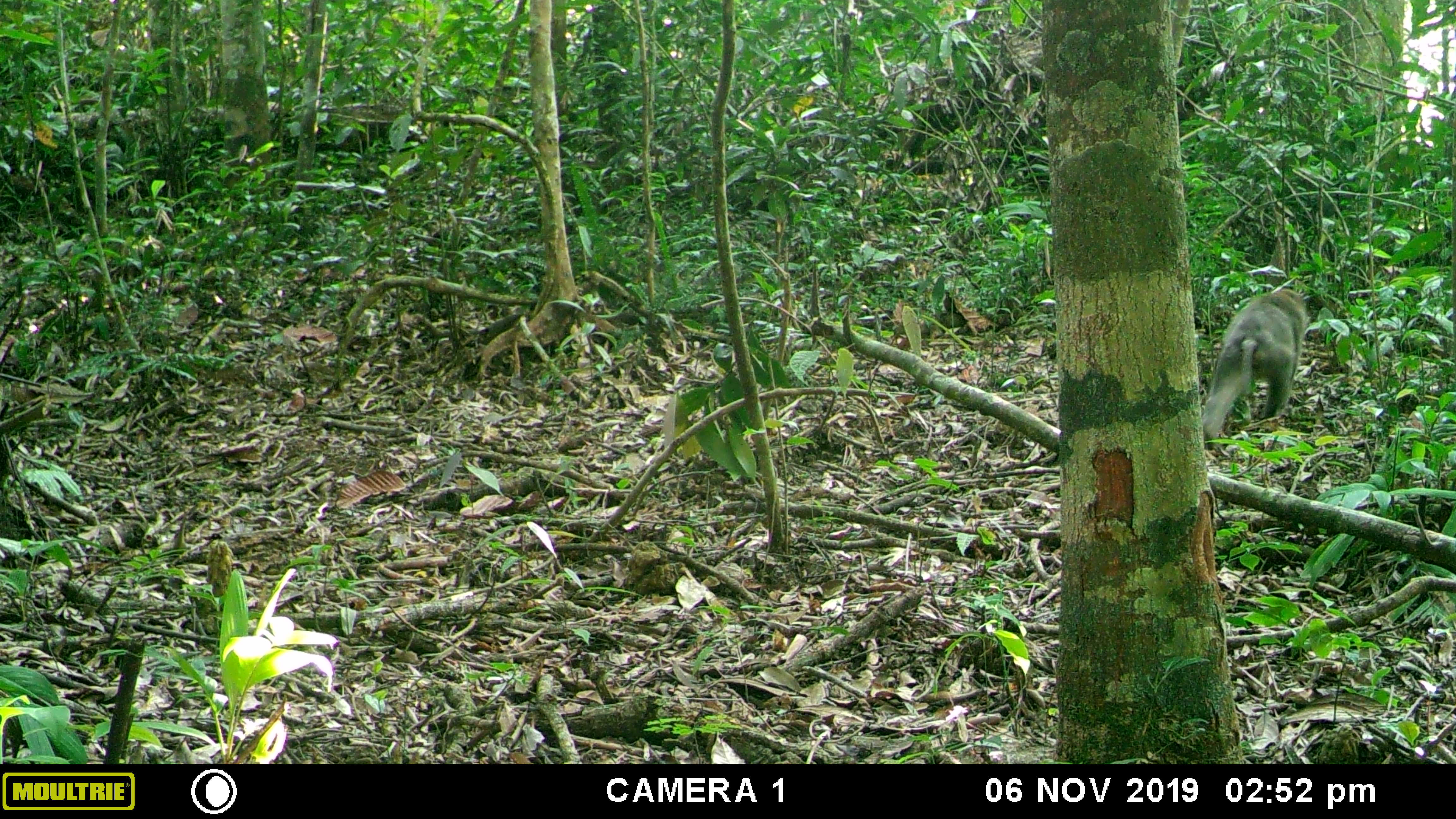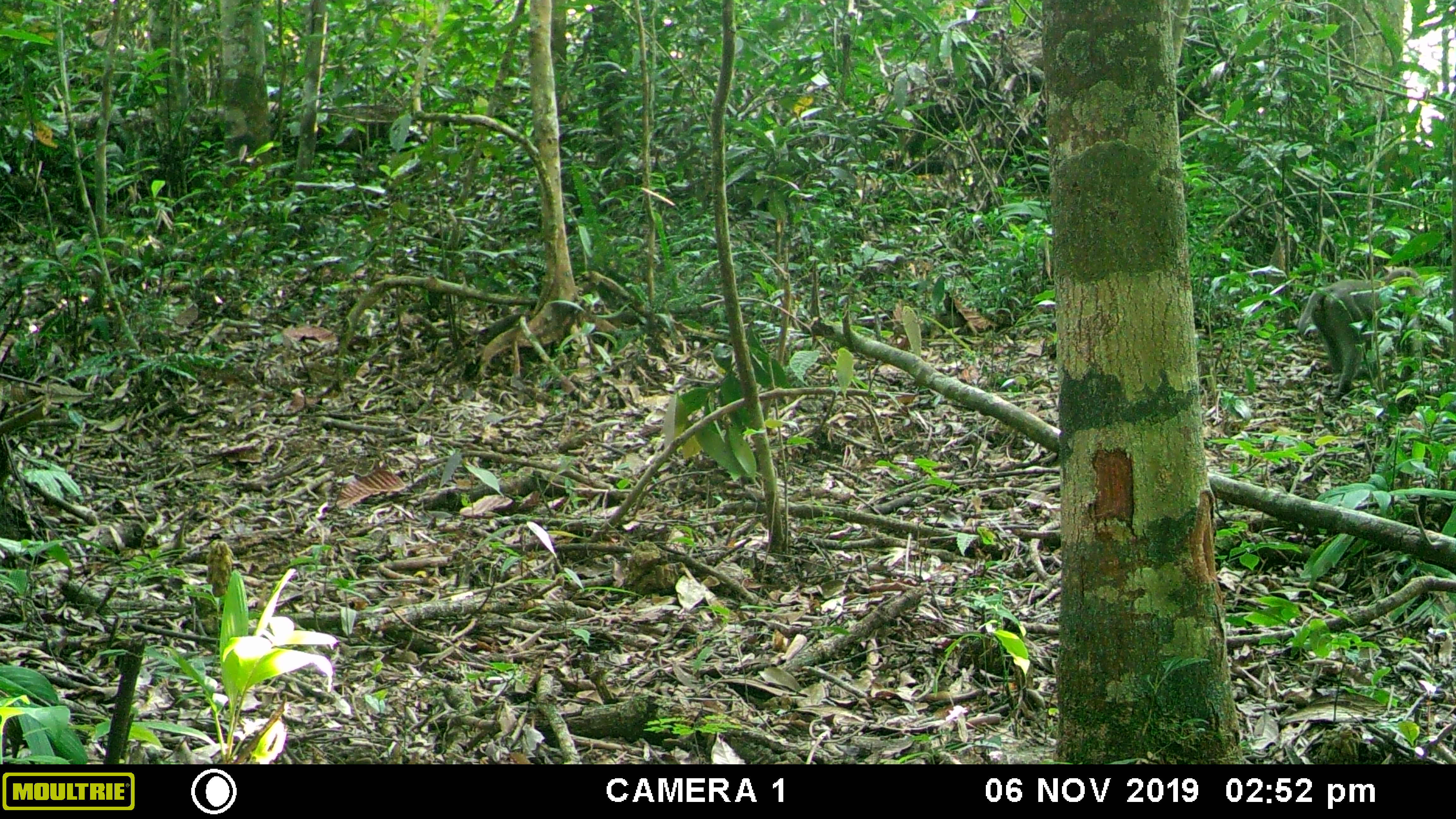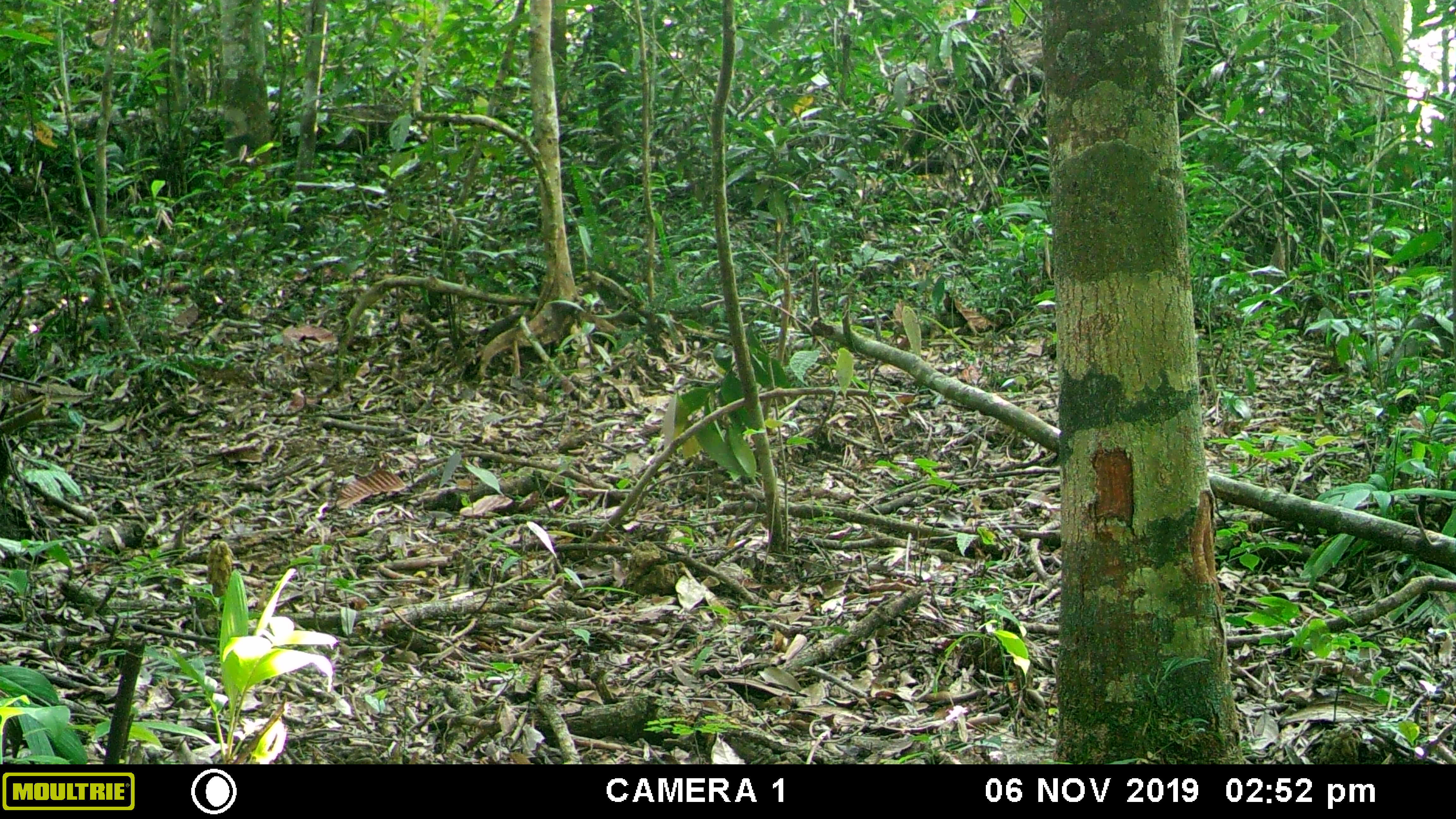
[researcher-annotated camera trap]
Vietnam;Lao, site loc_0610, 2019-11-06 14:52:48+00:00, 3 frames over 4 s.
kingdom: Animalia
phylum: Chordata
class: Mammalia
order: Primates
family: Cercopithecidae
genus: Macaca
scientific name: Macaca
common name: macaques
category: assam or rhesus macaque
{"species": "assam or rhesus macaque (macaques) (Macaca)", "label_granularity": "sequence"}